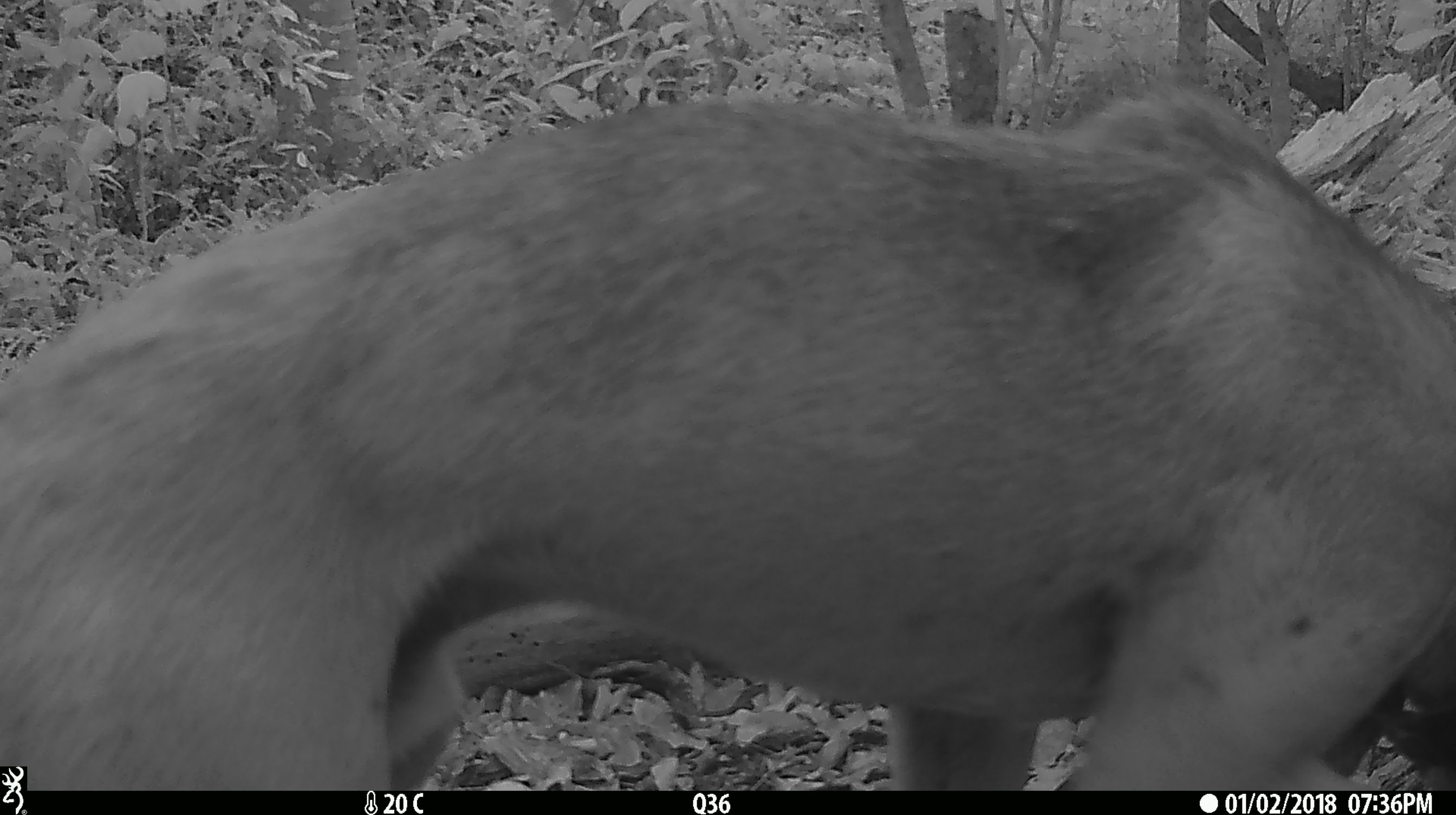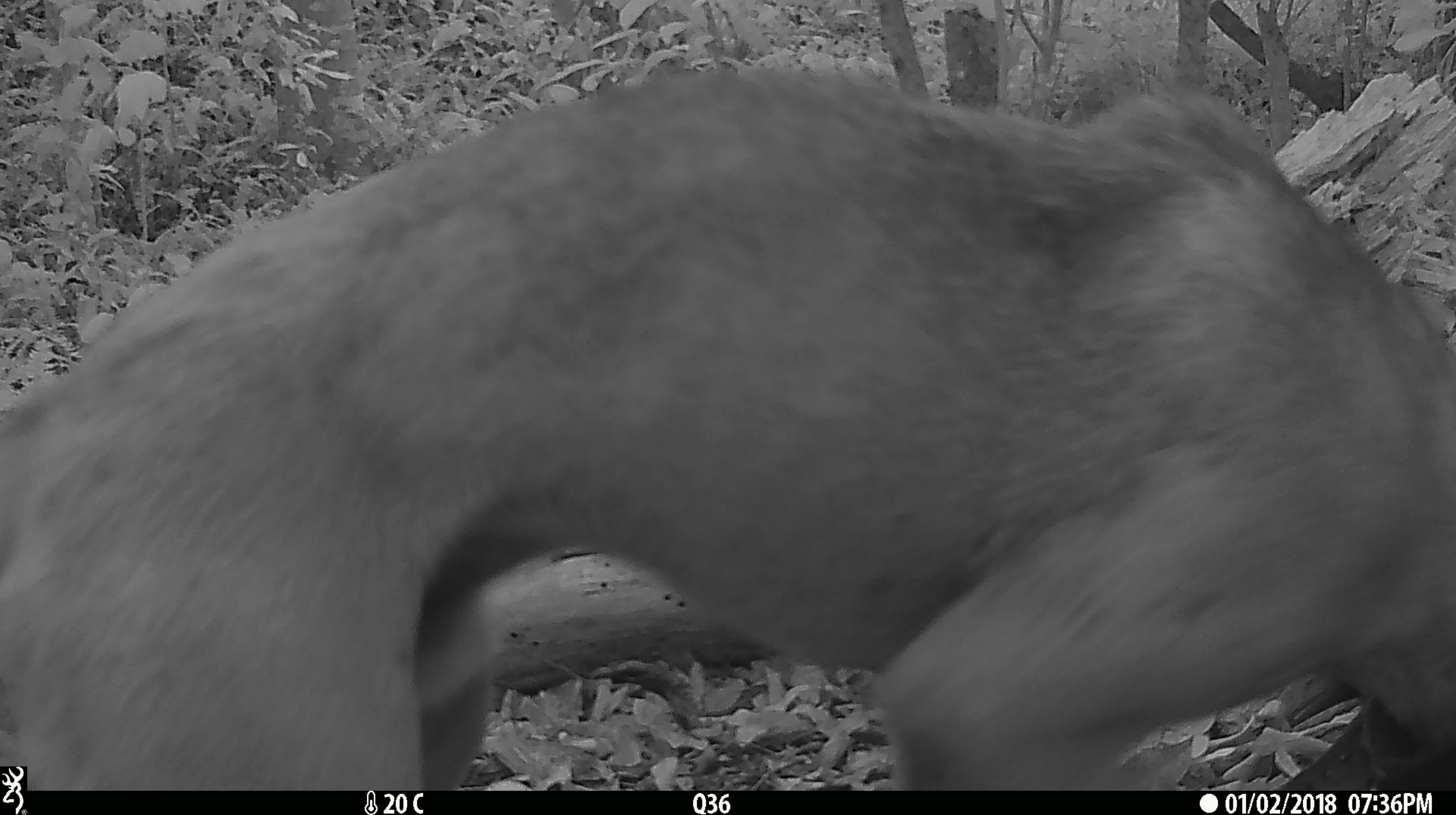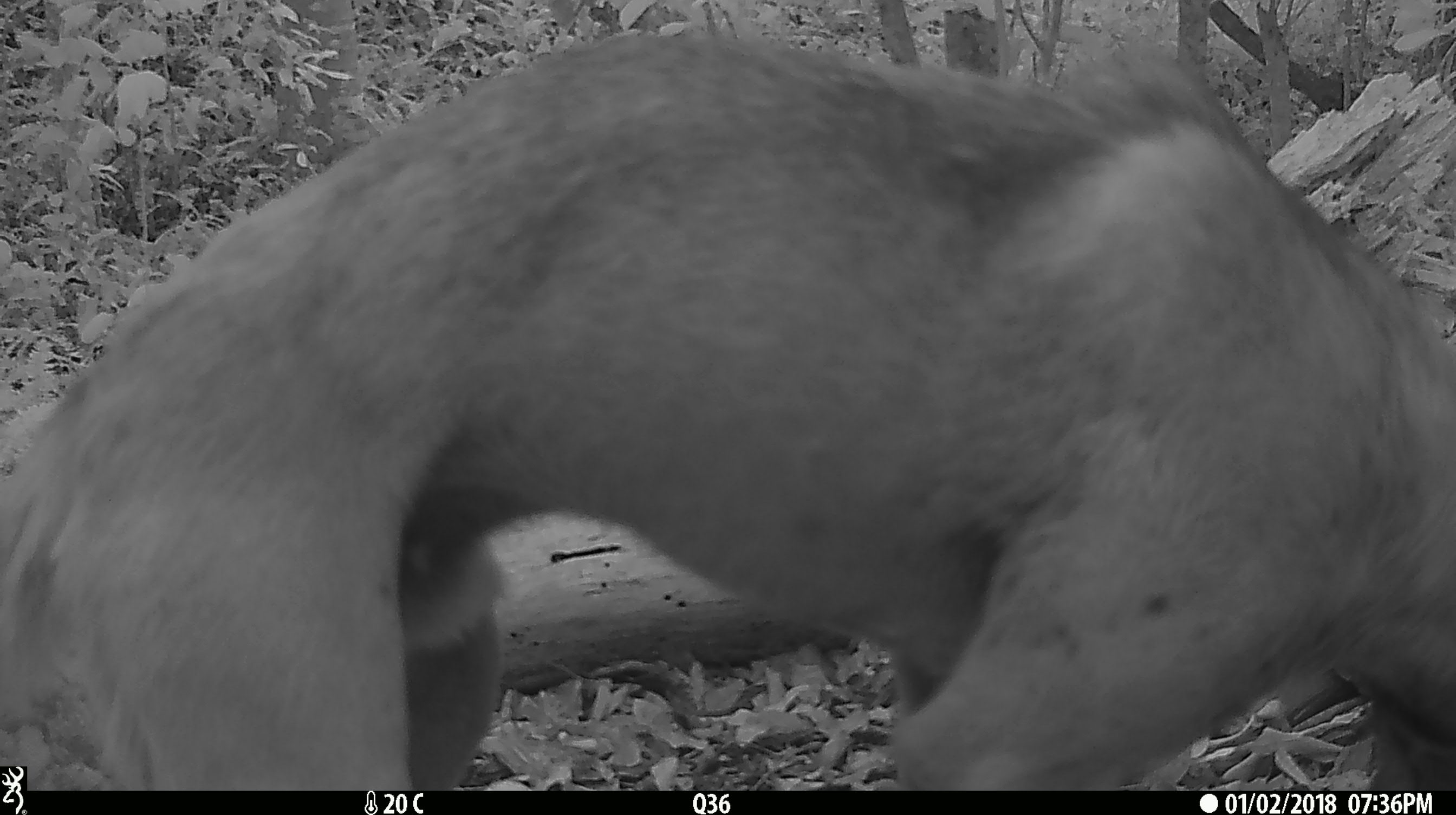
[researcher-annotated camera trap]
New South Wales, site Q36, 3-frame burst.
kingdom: Animalia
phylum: Chordata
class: Mammalia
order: Carnivora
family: Canidae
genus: Canis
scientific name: Canis familiaris dingo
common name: dingo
Dingo (Canis familiaris dingo).